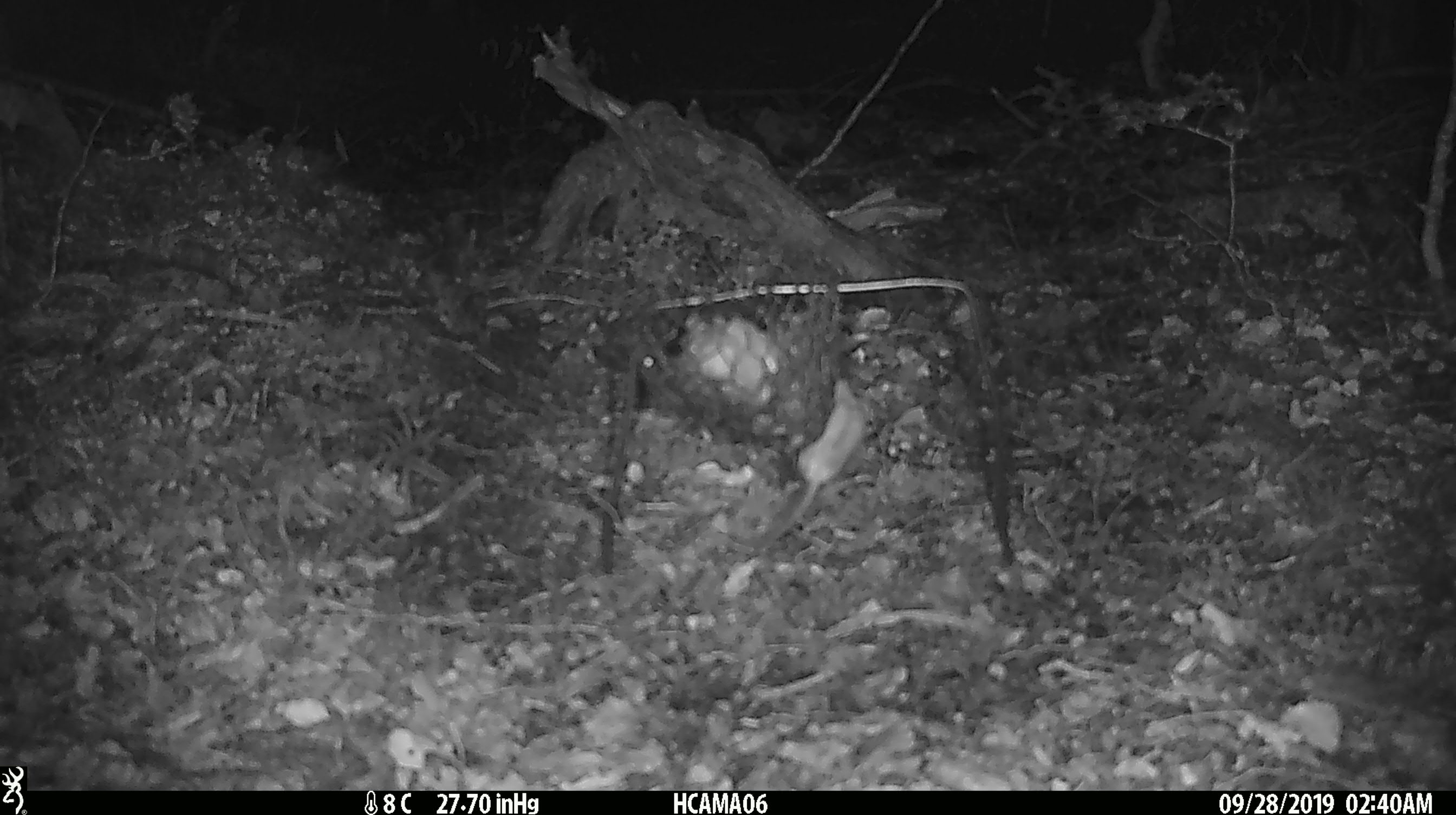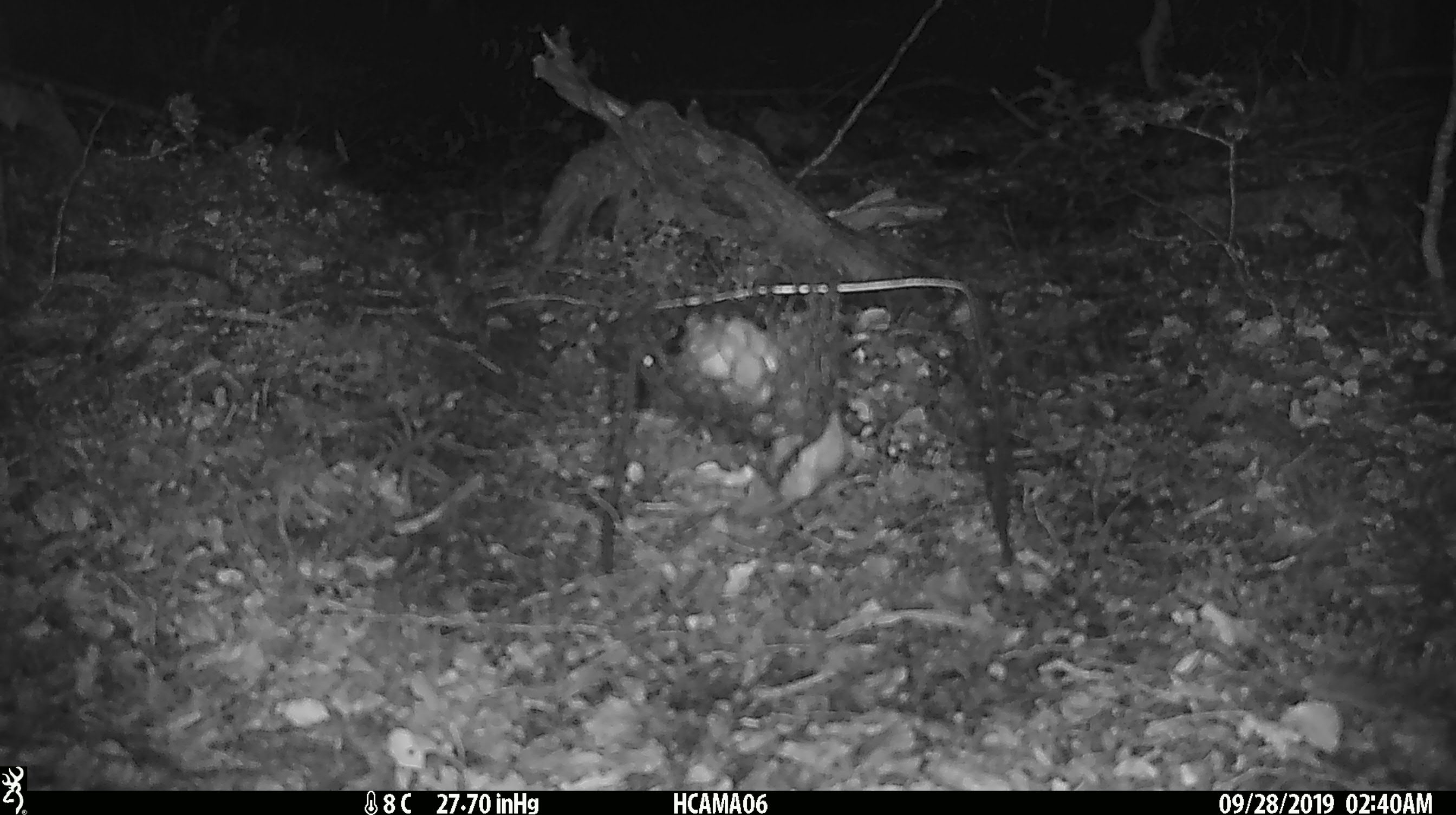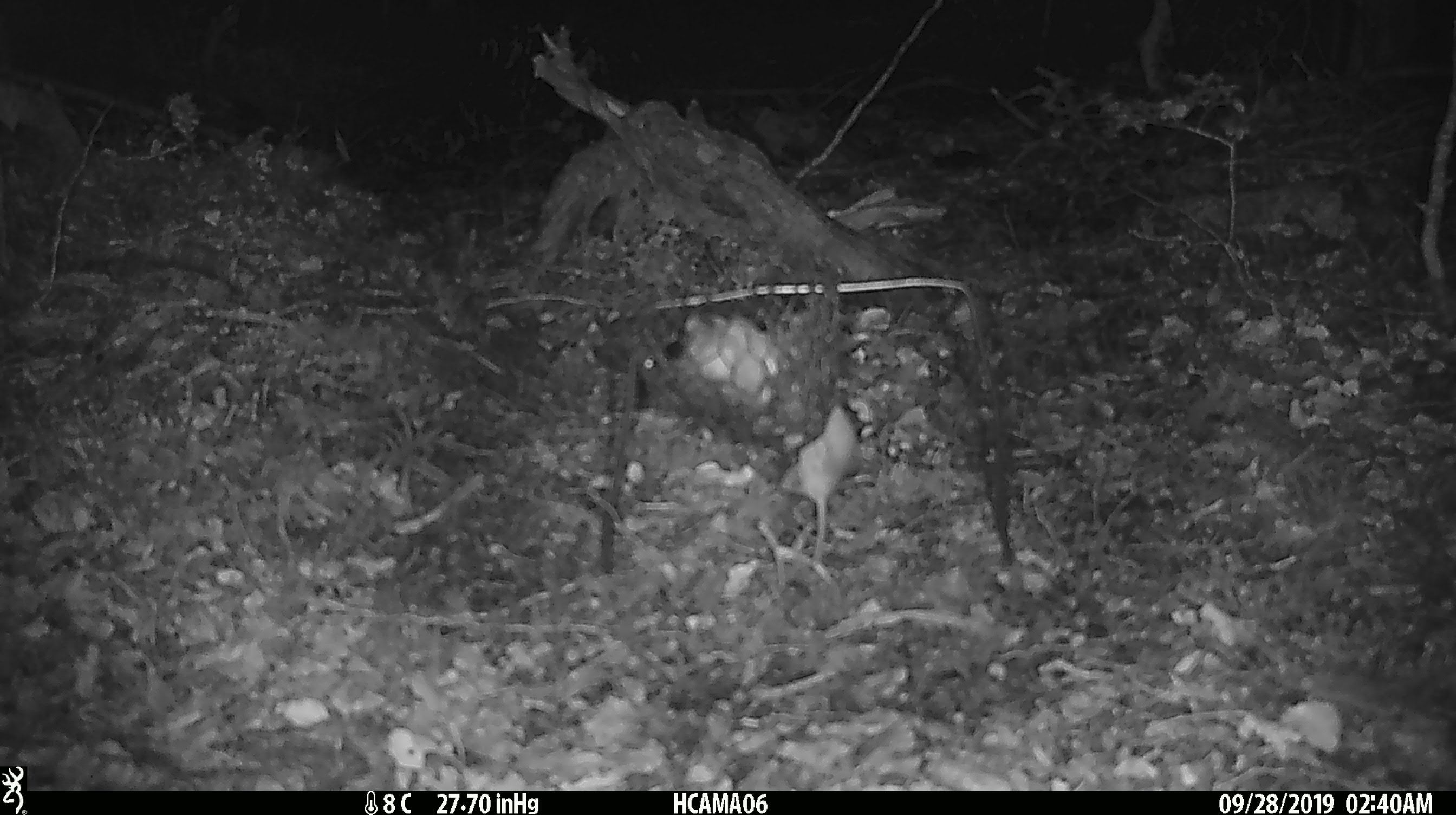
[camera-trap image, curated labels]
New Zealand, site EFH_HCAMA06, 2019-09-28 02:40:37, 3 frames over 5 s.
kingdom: Animalia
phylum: Chordata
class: Mammalia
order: Rodentia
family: Muridae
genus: Mus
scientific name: Mus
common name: mouse